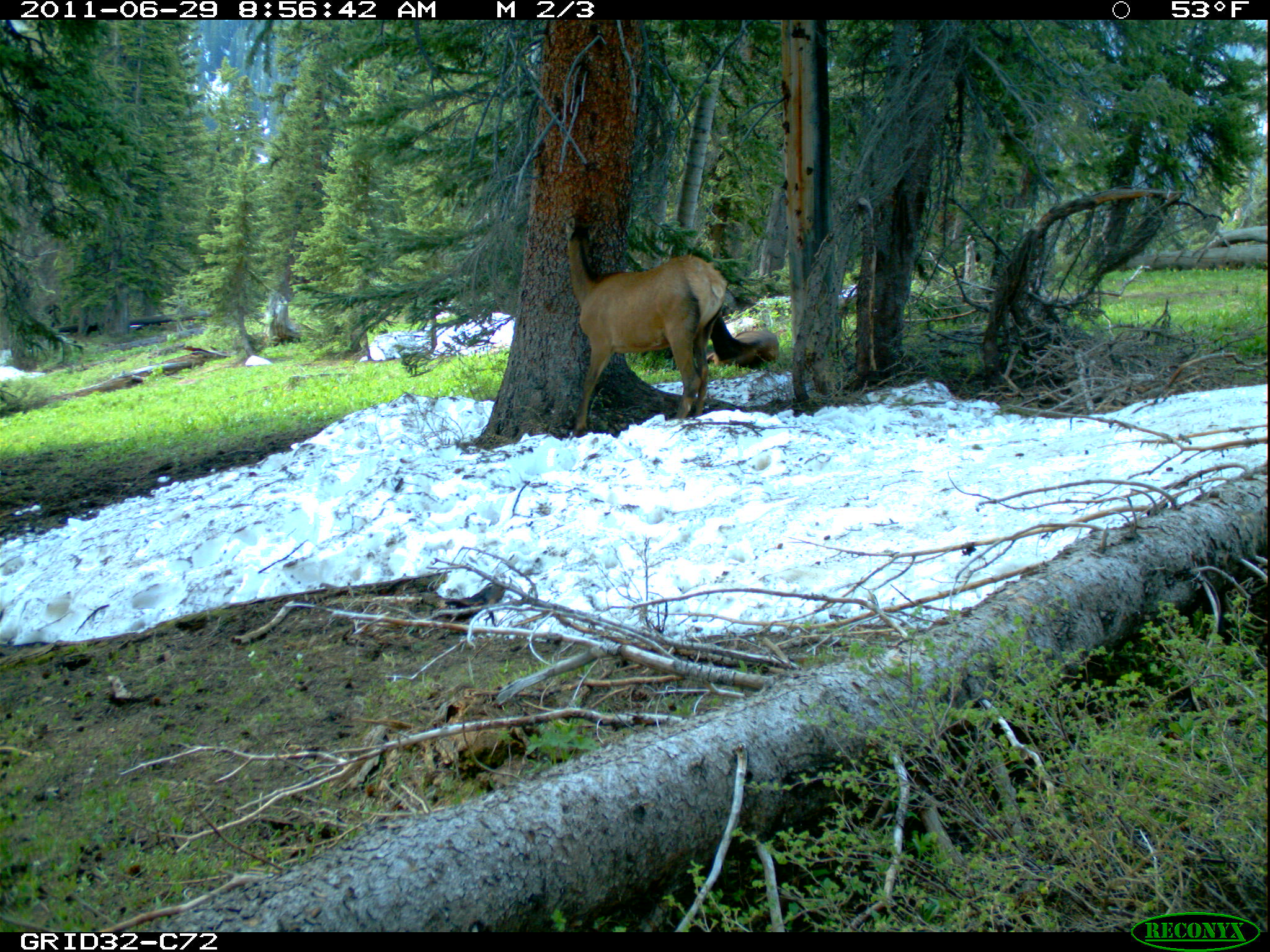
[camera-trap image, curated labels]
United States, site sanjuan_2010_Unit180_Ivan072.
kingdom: Animalia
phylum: Chordata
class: Mammalia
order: Artiodactyla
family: Cervidae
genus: Cervus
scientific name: Cervus elaphus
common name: red deer